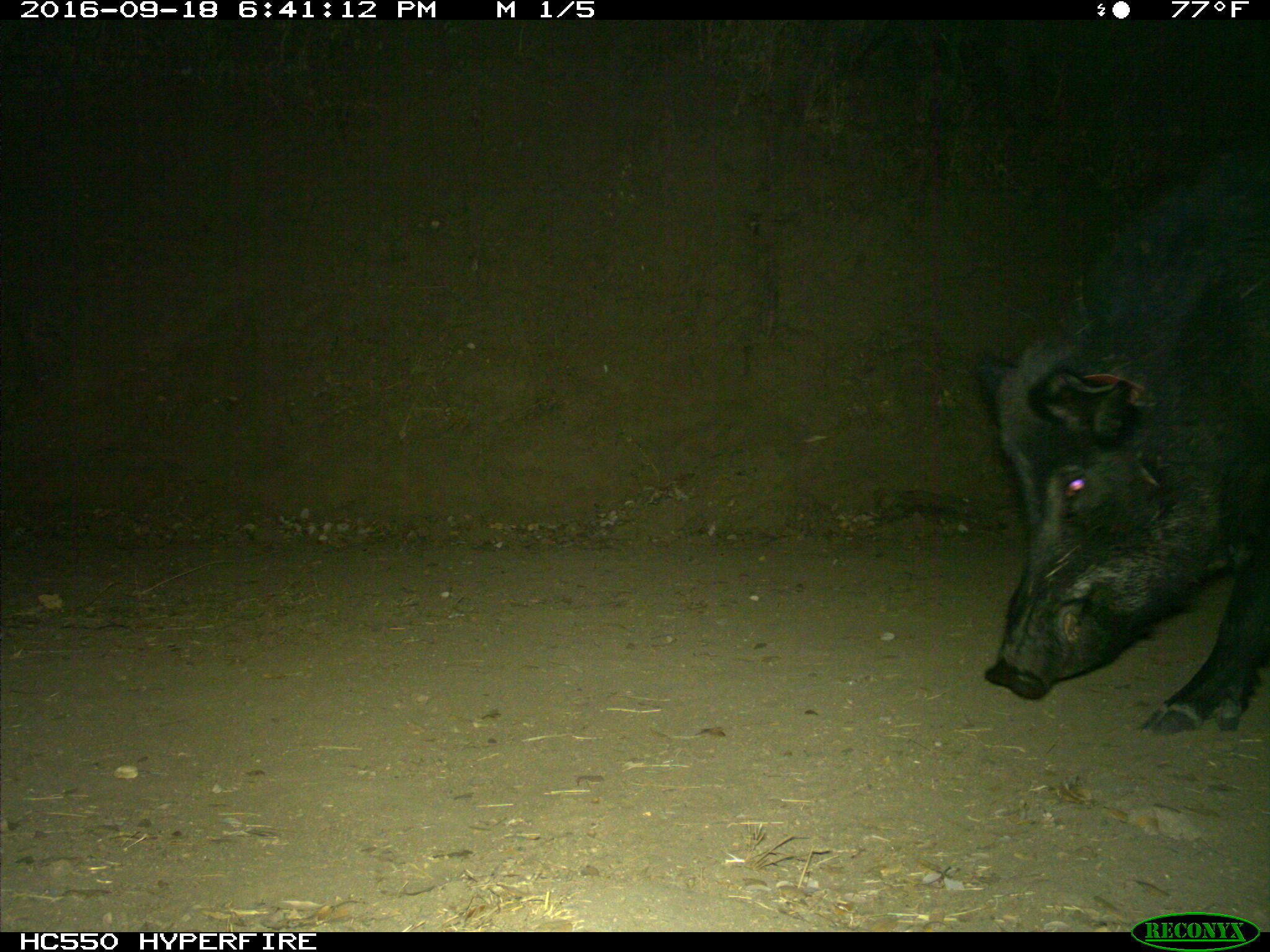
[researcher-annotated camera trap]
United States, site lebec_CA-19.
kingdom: Animalia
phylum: Chordata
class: Mammalia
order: Artiodactyla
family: Suidae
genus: Sus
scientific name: Sus scrofa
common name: wild boar